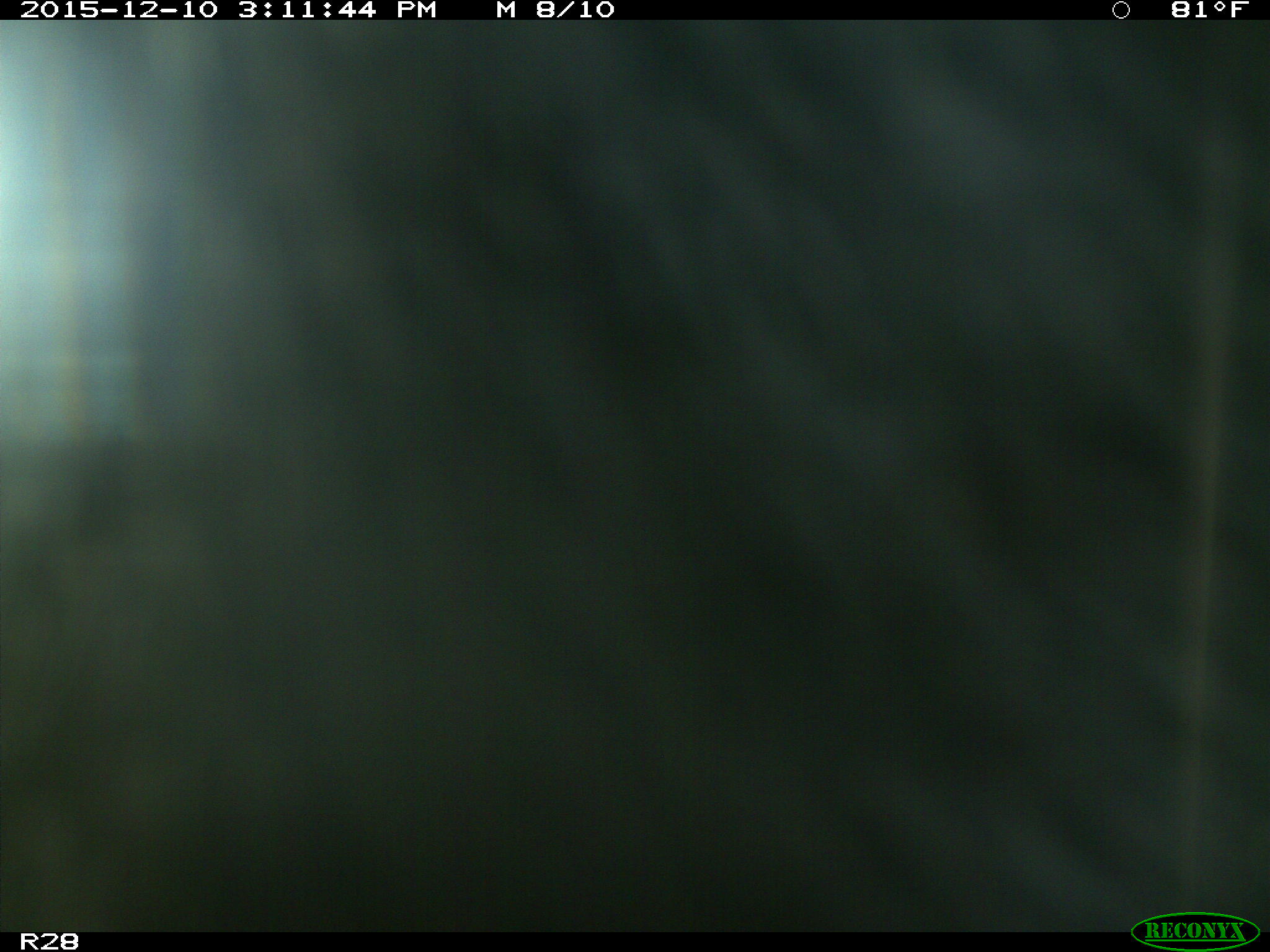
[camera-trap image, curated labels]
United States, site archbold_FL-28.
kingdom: Animalia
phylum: Chordata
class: Mammalia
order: Artiodactyla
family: Bovidae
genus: Bos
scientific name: Bos taurus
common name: domestic cow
Bos taurus (domestic cow).